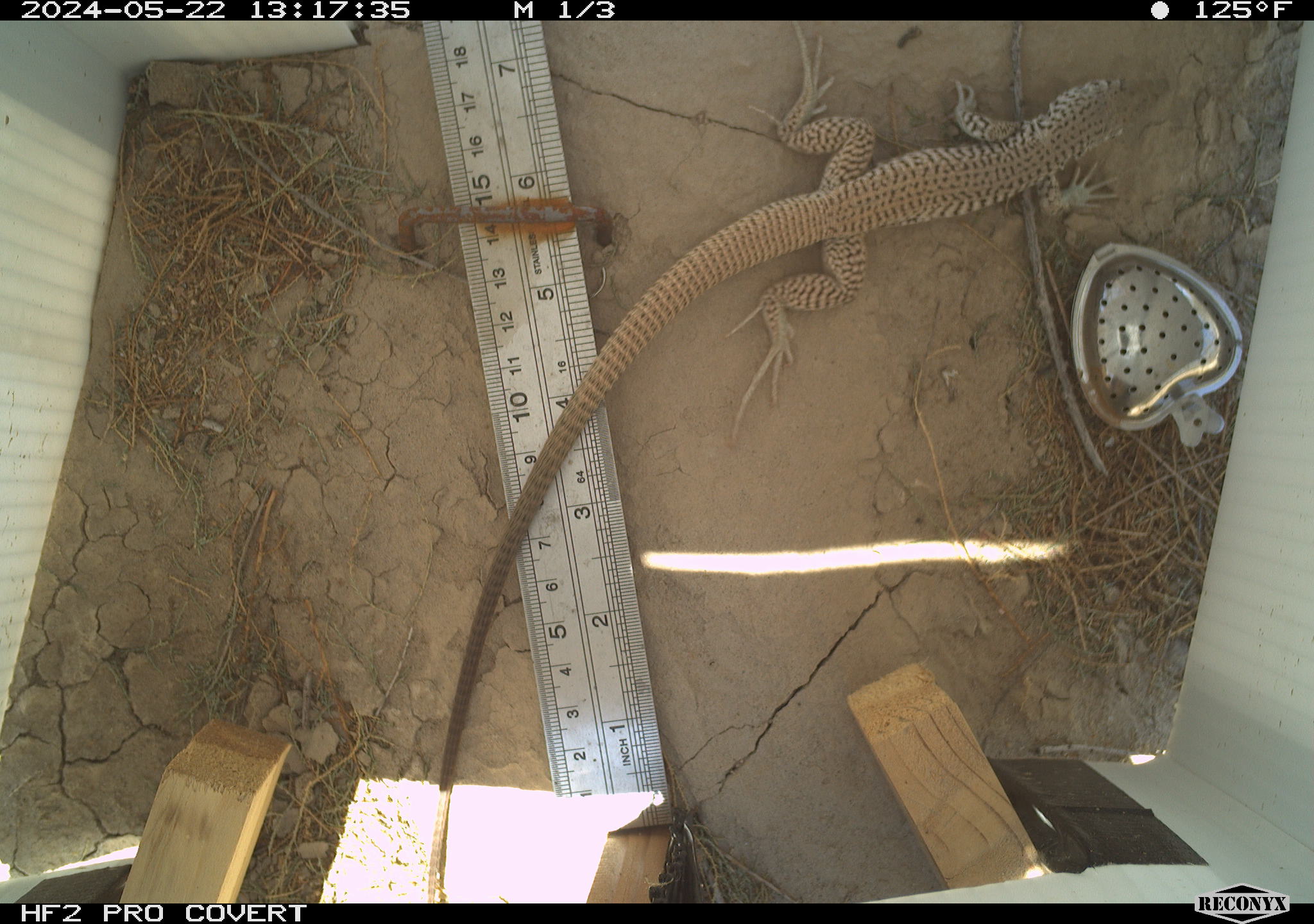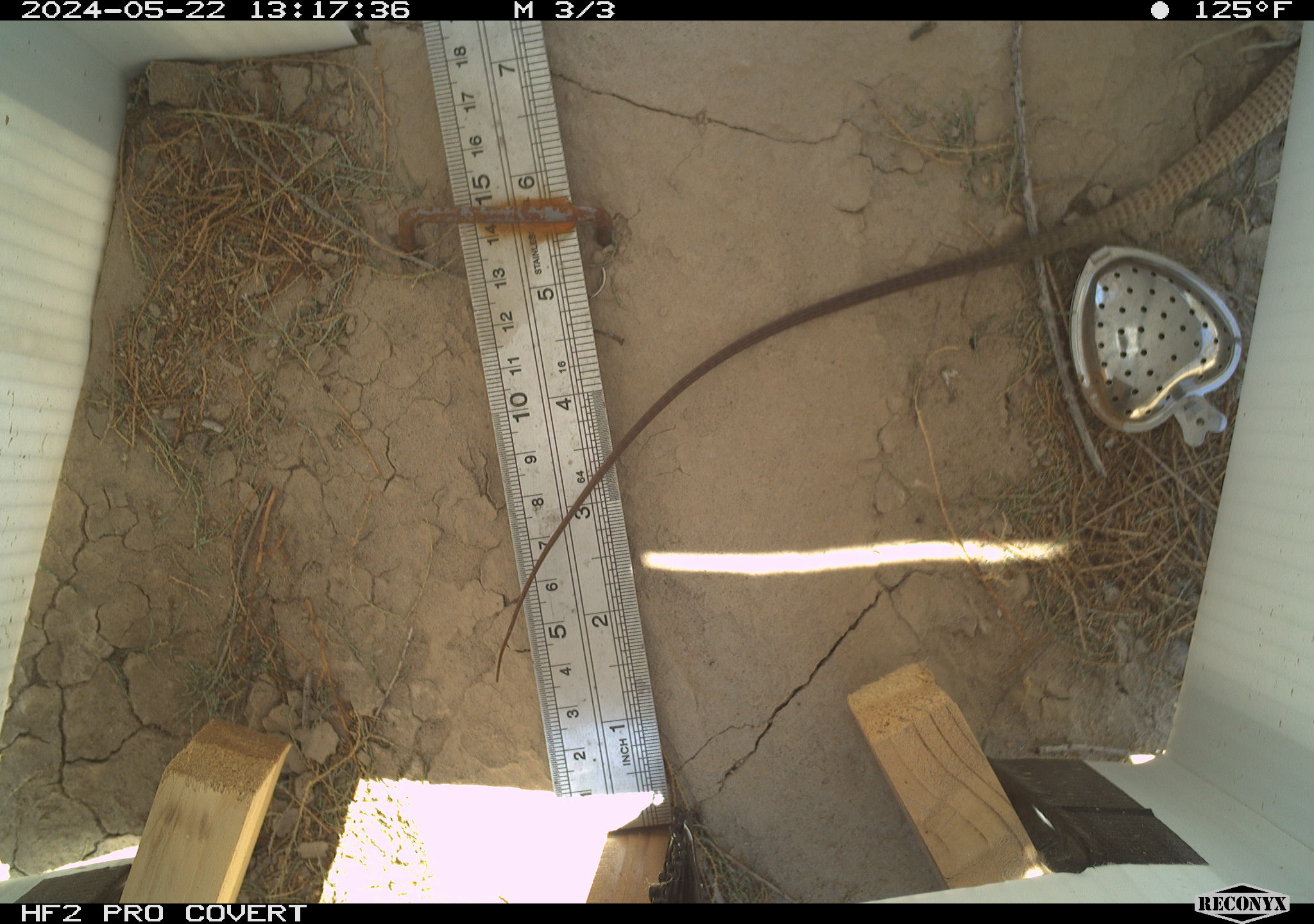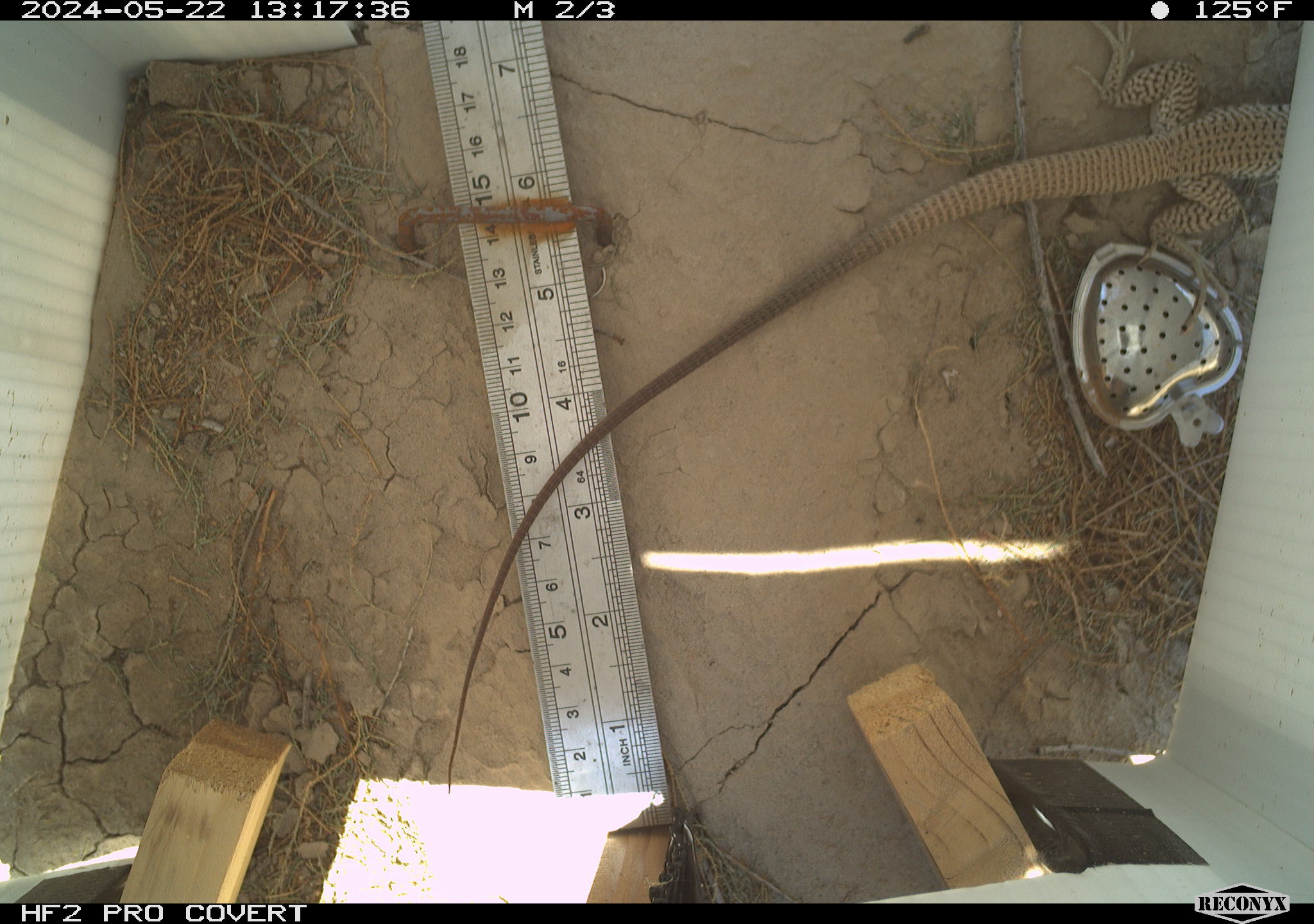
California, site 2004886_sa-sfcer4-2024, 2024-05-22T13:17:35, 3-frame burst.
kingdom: Animalia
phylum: Chordata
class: Reptilia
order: Squamata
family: Teiidae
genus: Aspidoscelis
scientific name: Aspidoscelis tigris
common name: western whiptail